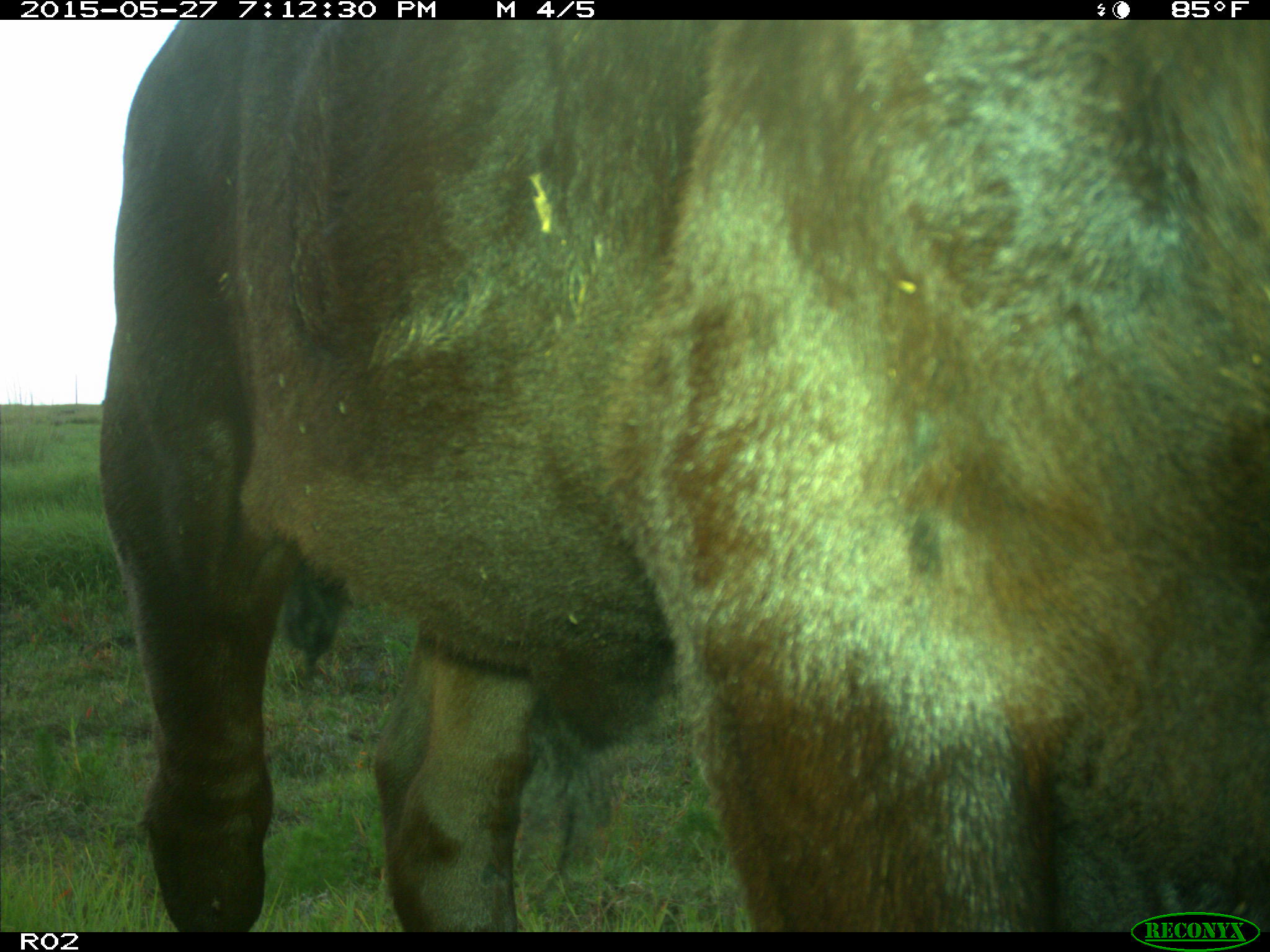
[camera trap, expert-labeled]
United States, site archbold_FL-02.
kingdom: Animalia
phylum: Chordata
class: Mammalia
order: Artiodactyla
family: Bovidae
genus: Bos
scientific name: Bos taurus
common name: domestic cow